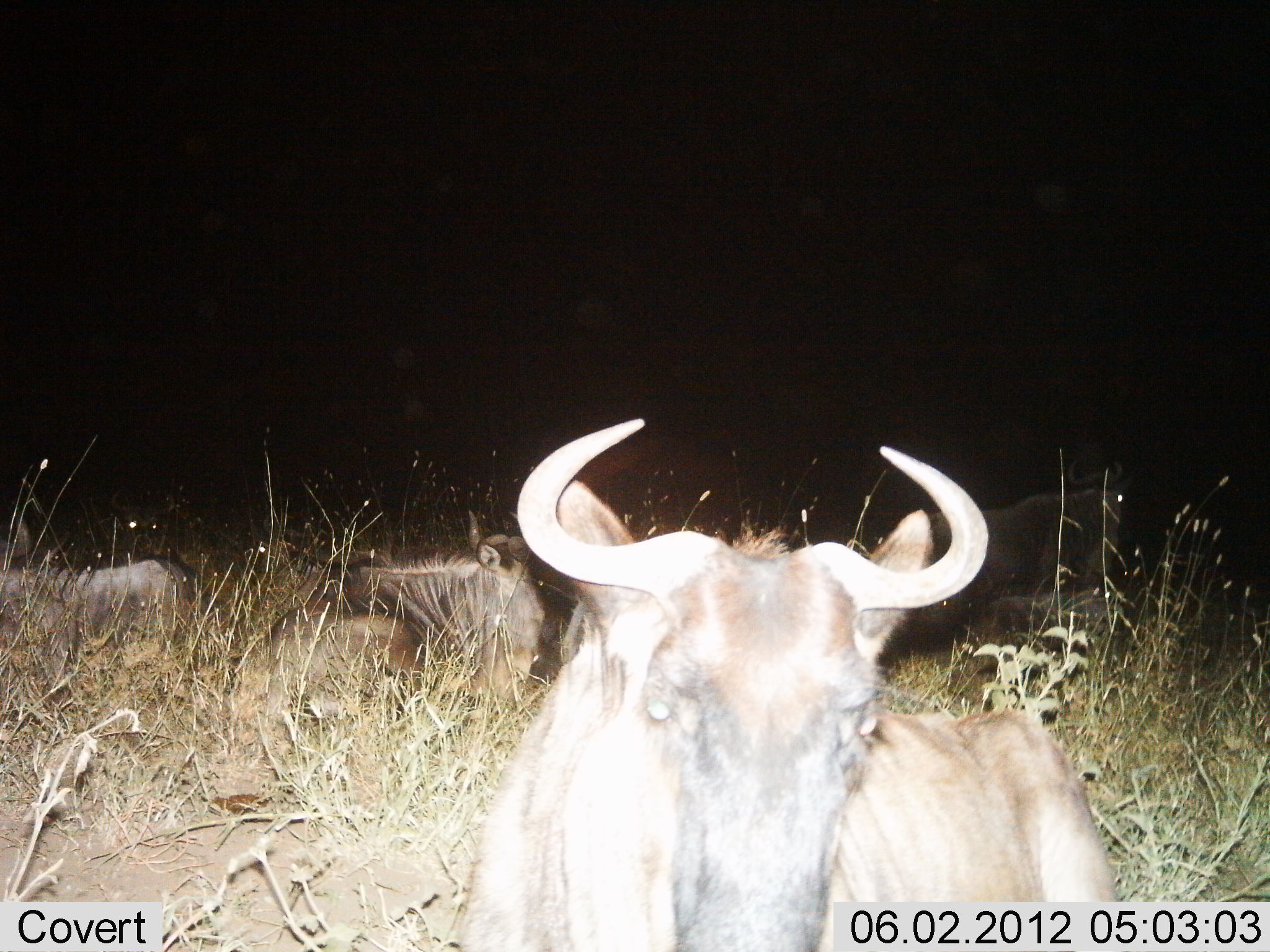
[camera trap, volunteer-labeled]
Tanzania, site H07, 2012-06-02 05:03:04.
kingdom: Animalia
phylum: Chordata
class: Mammalia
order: Artiodactyla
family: Bovidae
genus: Connochaetes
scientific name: Connochaetes taurinus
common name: blue wildebeest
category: wildebeest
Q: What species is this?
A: Wildebeest (blue wildebeest) (Connochaetes taurinus).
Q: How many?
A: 4.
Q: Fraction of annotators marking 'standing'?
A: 30%.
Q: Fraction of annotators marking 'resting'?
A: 90%.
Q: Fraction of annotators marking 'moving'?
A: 10%.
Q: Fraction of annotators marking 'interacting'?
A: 0%.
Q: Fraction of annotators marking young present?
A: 10%.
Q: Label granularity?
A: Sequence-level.